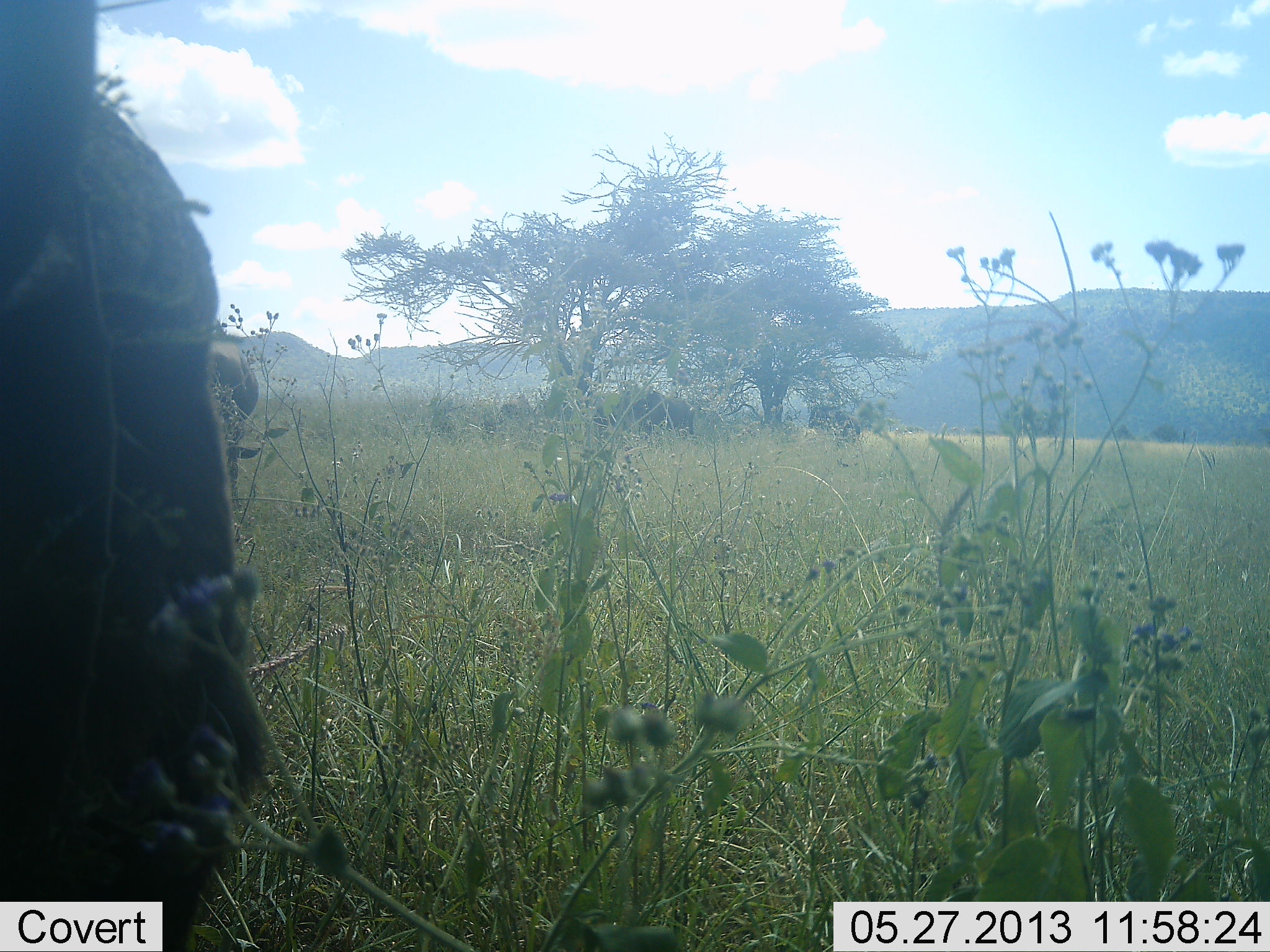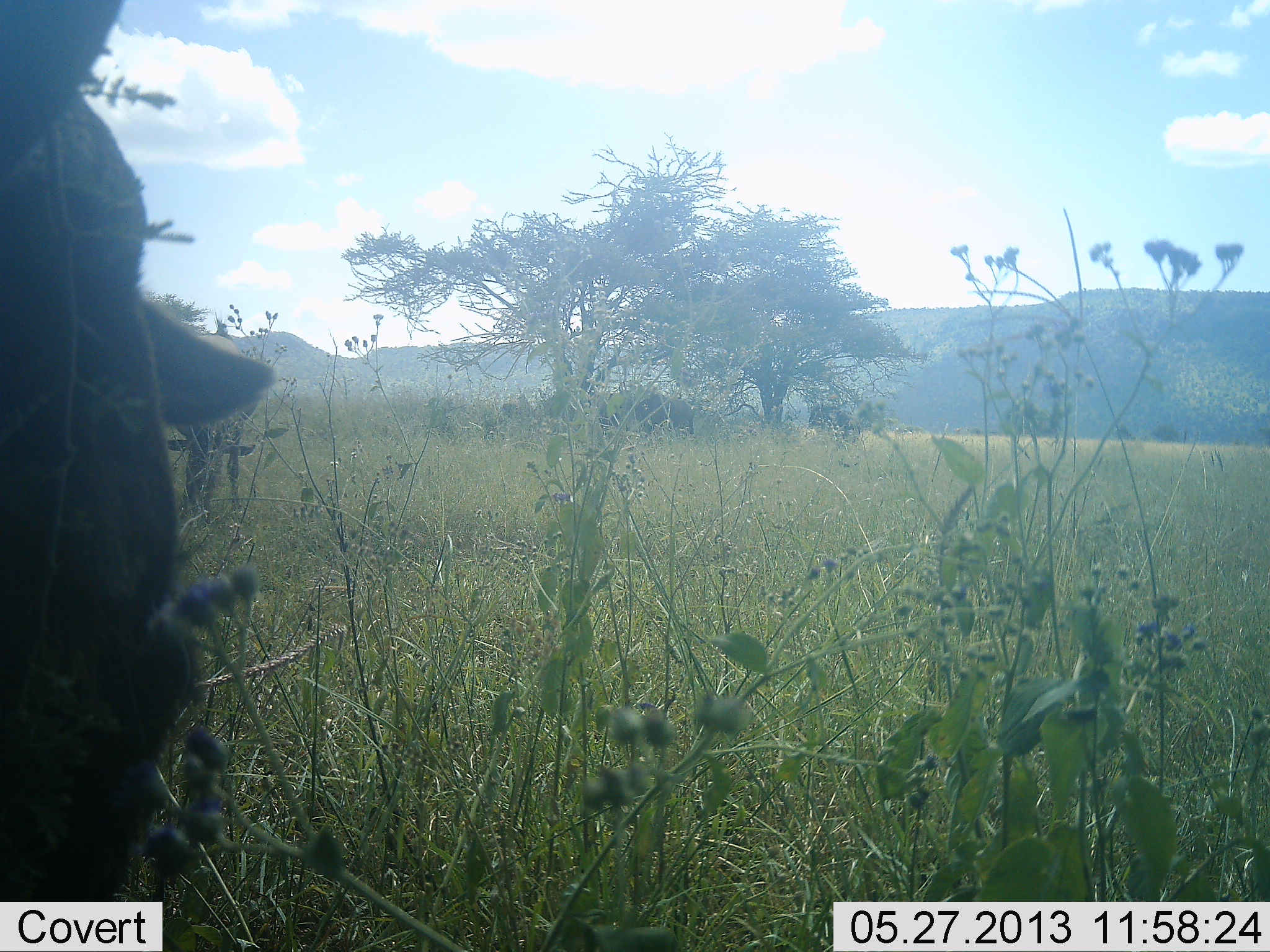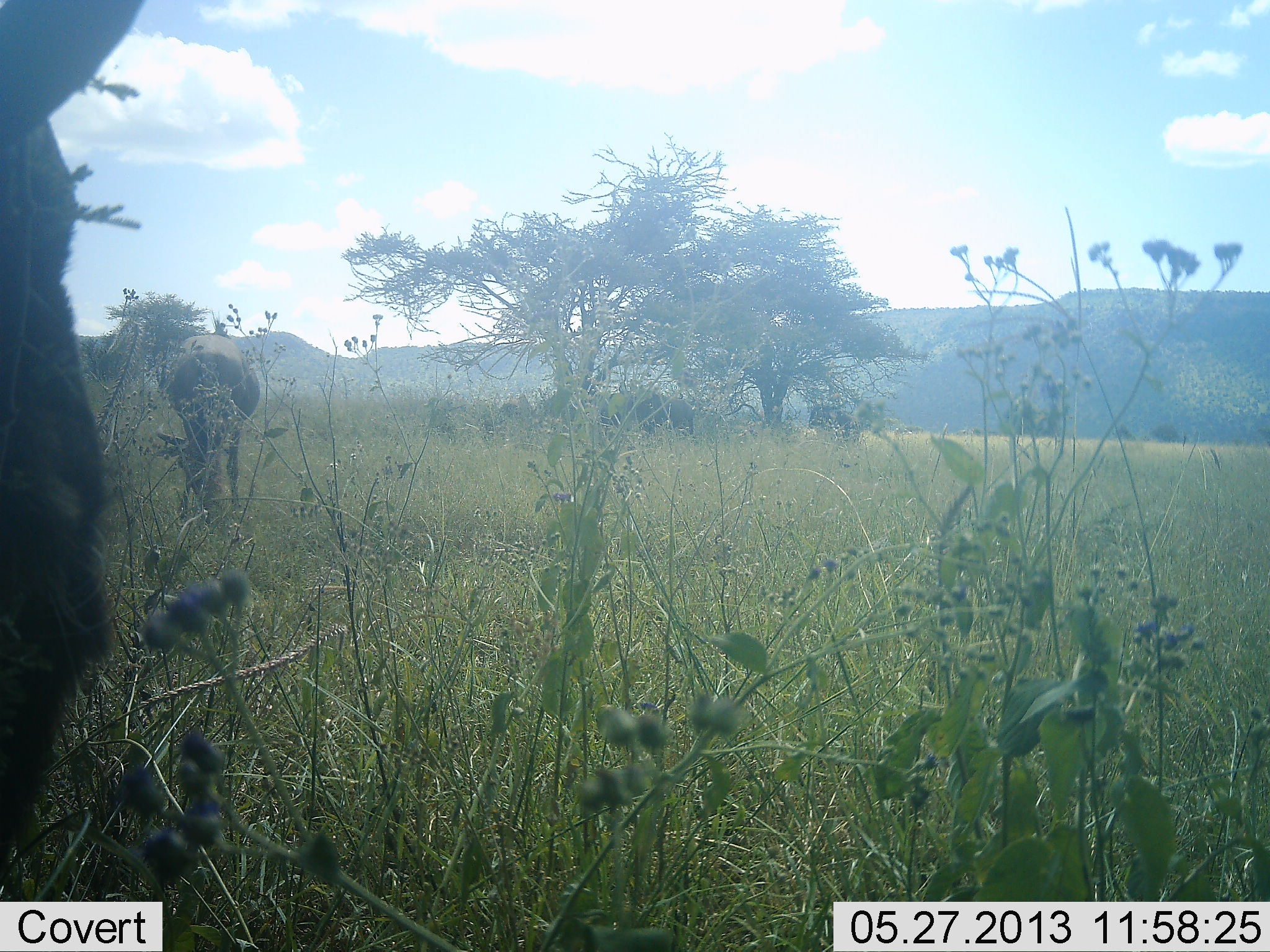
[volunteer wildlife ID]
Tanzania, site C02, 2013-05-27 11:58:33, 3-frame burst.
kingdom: Animalia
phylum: Chordata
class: Mammalia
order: Artiodactyla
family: Bovidae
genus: Connochaetes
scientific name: Connochaetes taurinus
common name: blue wildebeest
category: wildebeest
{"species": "wildebeest (blue wildebeest) (Connochaetes taurinus)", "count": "2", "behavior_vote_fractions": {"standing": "60%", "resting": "0%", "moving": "0%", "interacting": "0%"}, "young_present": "10%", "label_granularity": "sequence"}